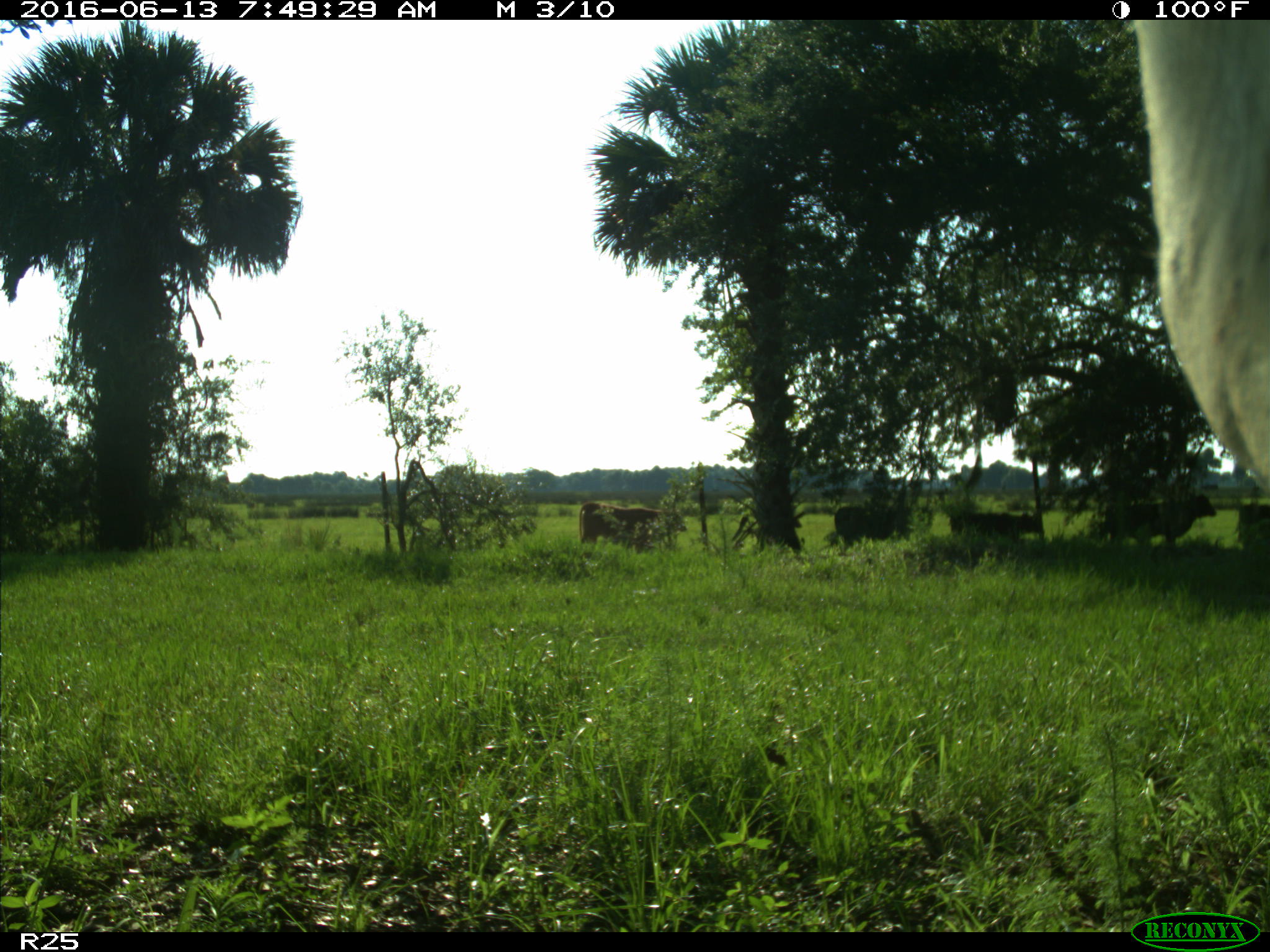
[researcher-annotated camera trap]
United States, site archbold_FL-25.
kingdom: Animalia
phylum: Chordata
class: Mammalia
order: Artiodactyla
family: Bovidae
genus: Bos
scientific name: Bos taurus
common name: domestic cow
Bos taurus (domestic cow).